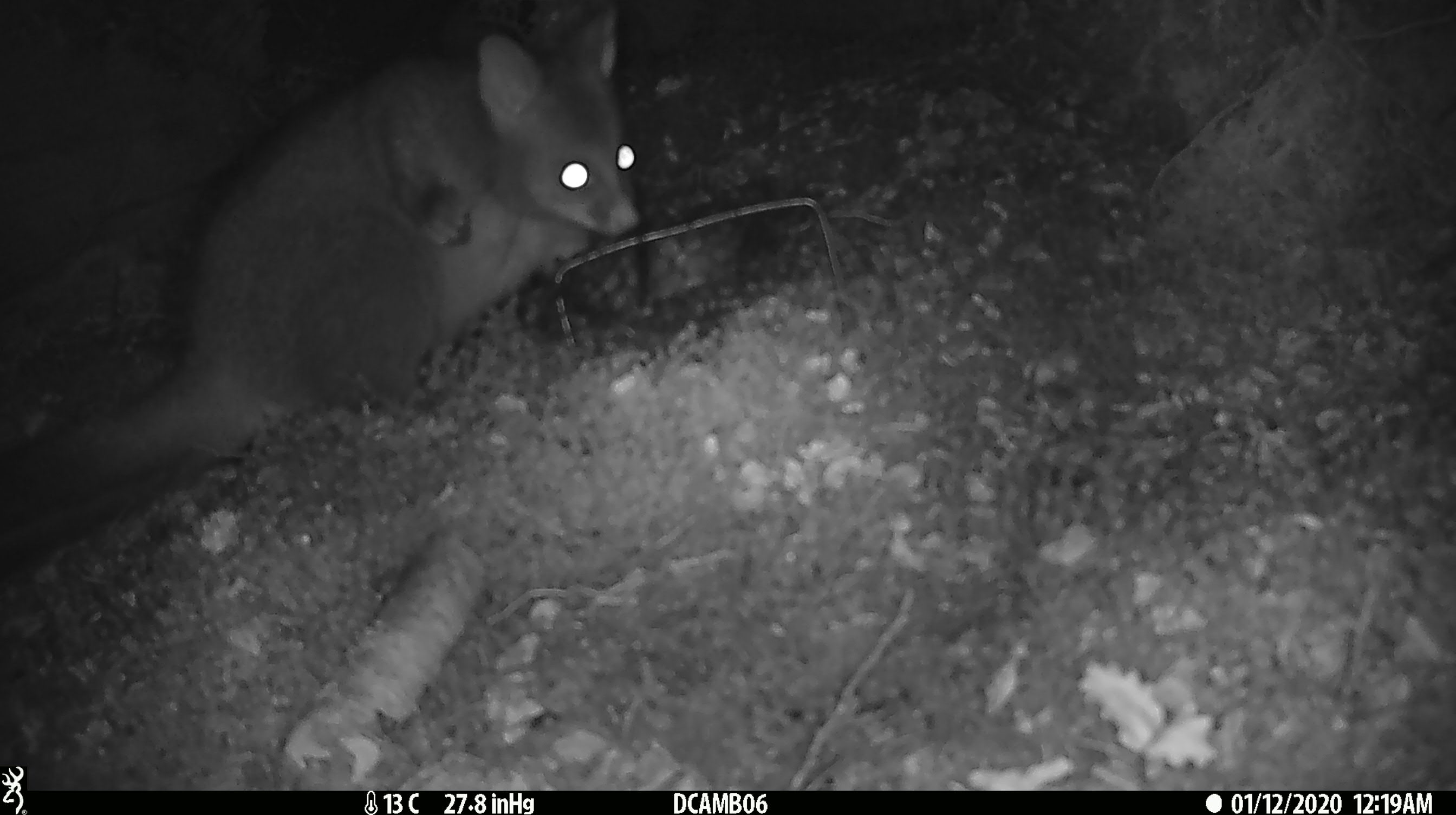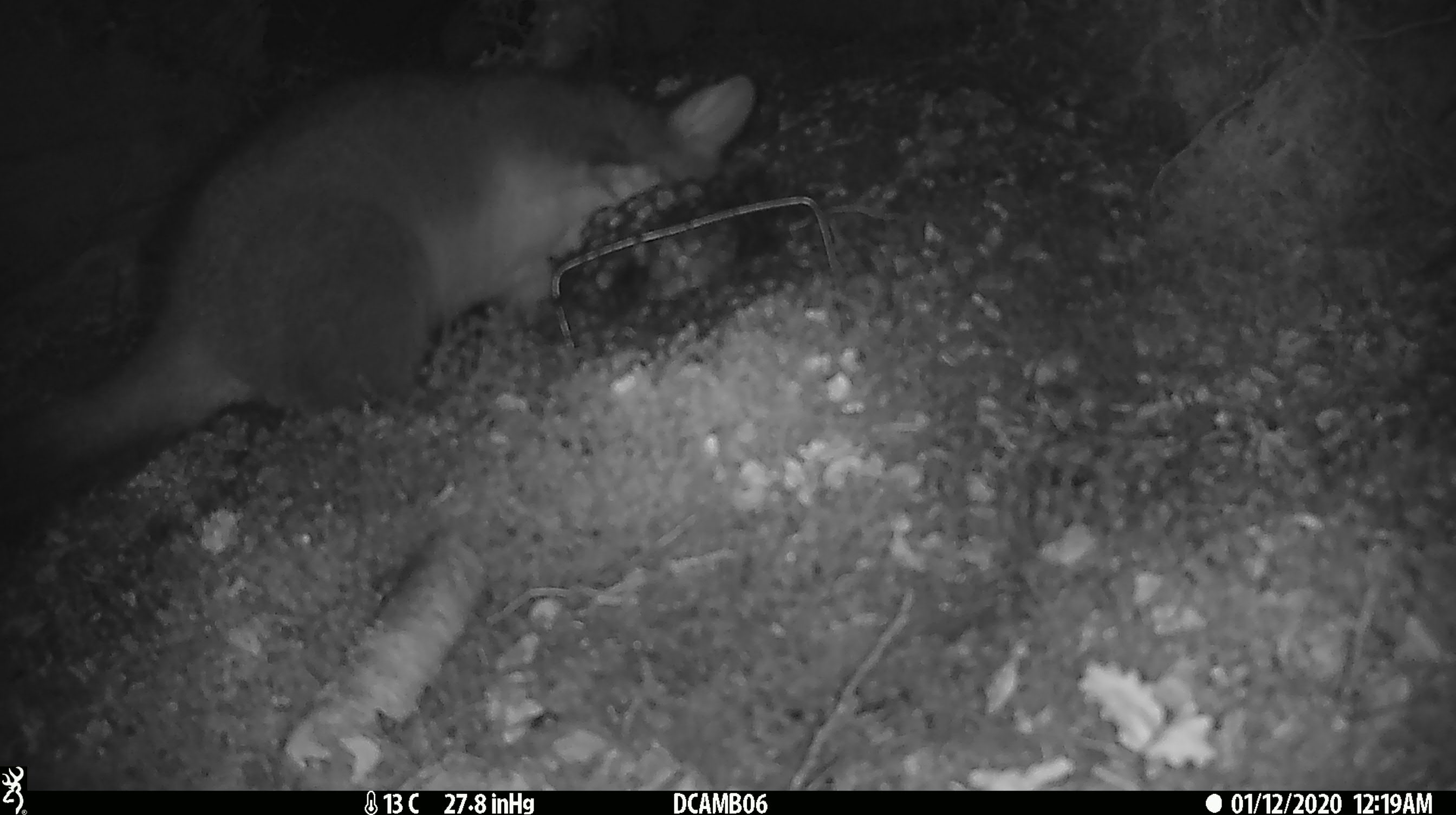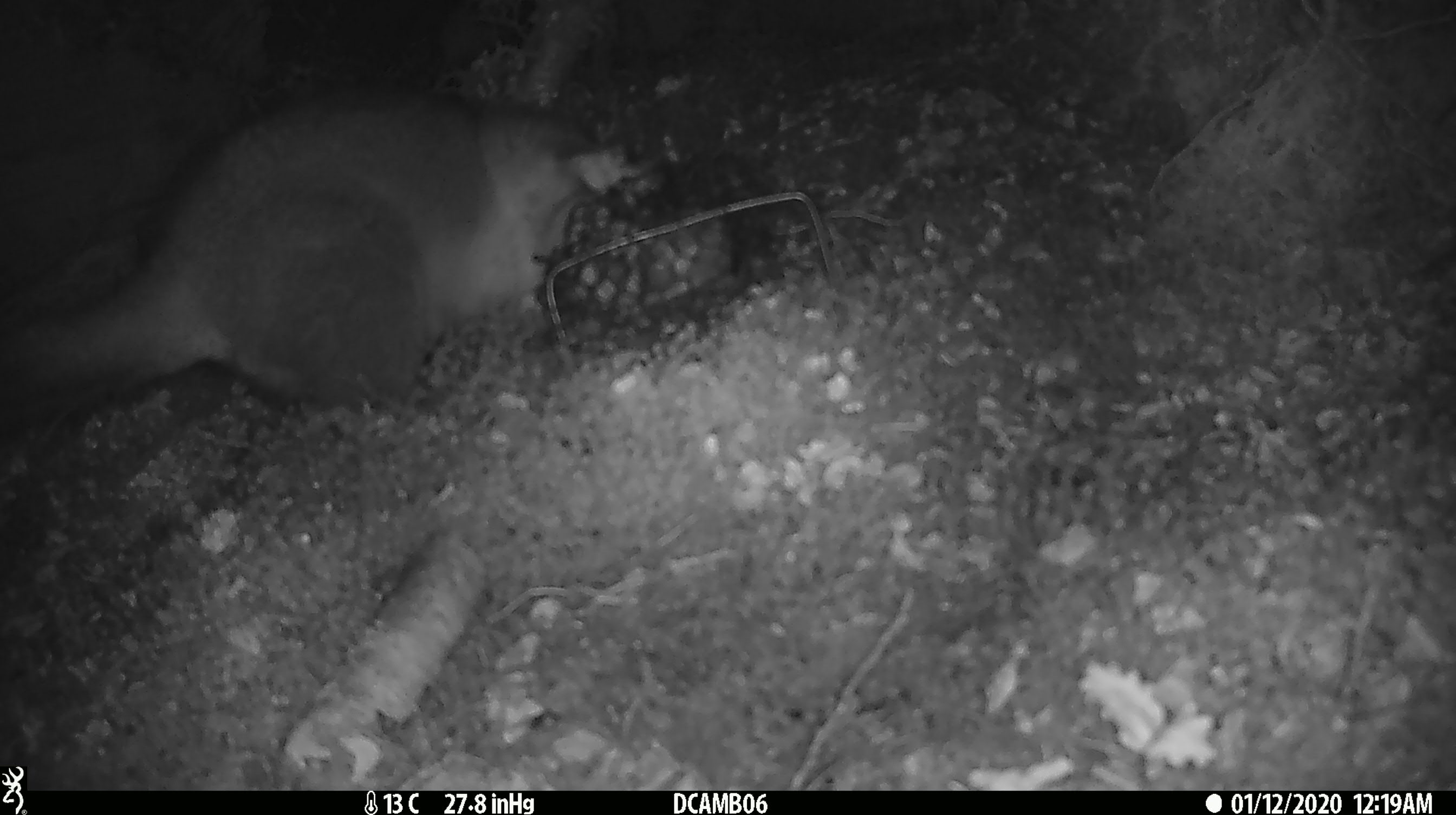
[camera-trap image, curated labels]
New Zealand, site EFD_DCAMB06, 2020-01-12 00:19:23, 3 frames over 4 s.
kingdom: Animalia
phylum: Chordata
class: Mammalia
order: Diprotodontia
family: Phalangeridae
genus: Trichosurus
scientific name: Trichosurus vulpecula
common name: common brushtail possum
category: possum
Possum (common brushtail possum) (Trichosurus vulpecula).